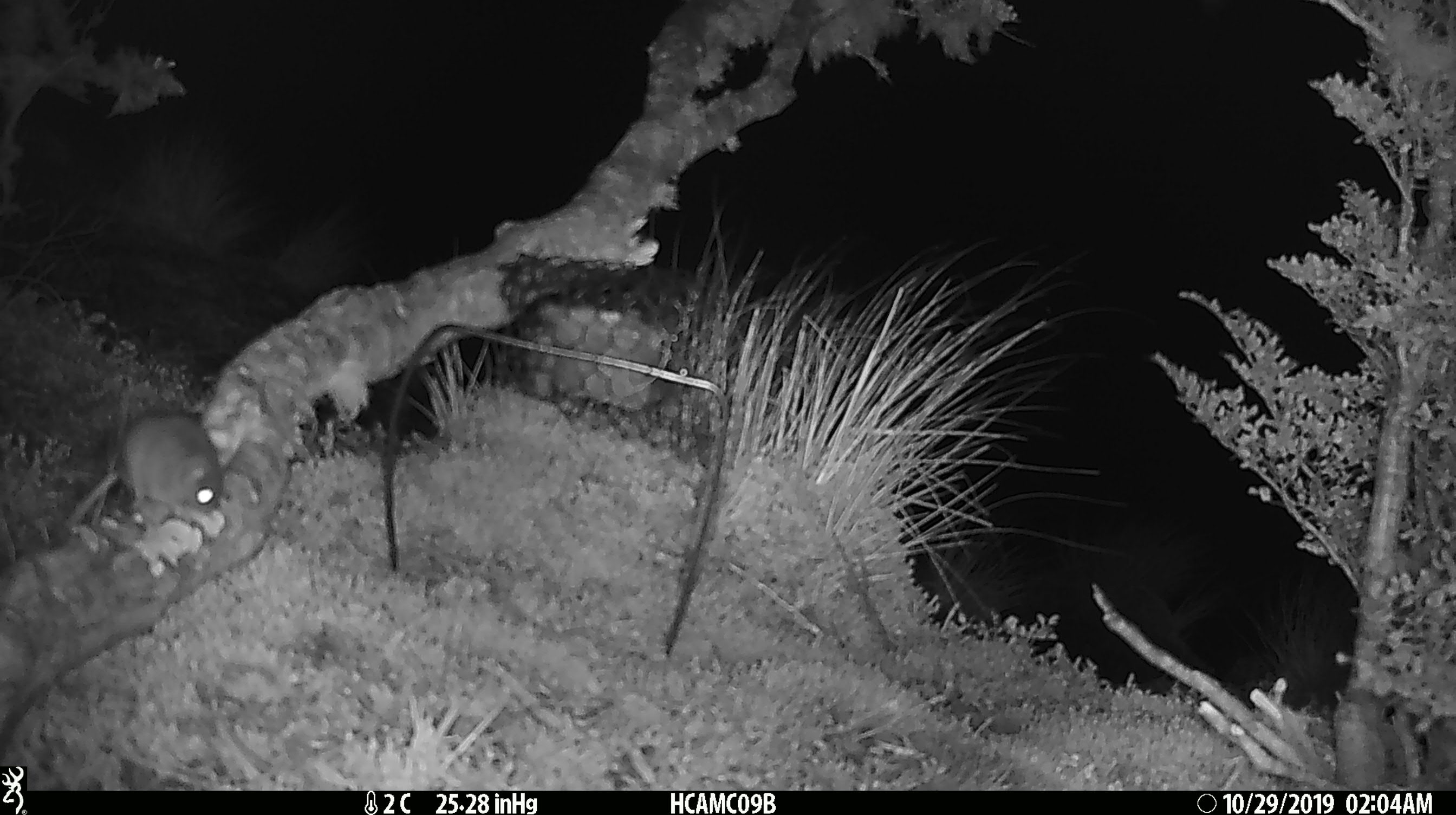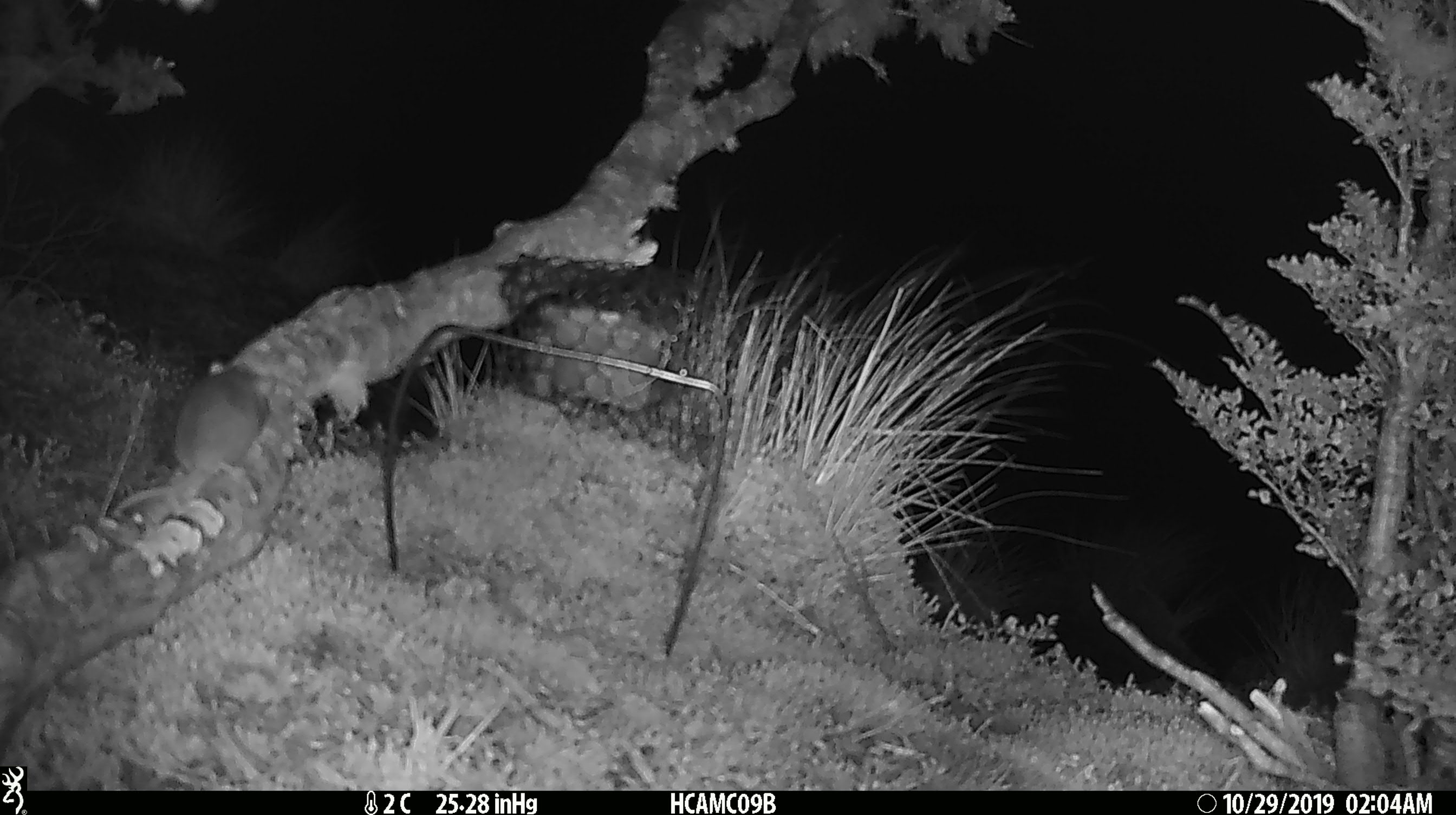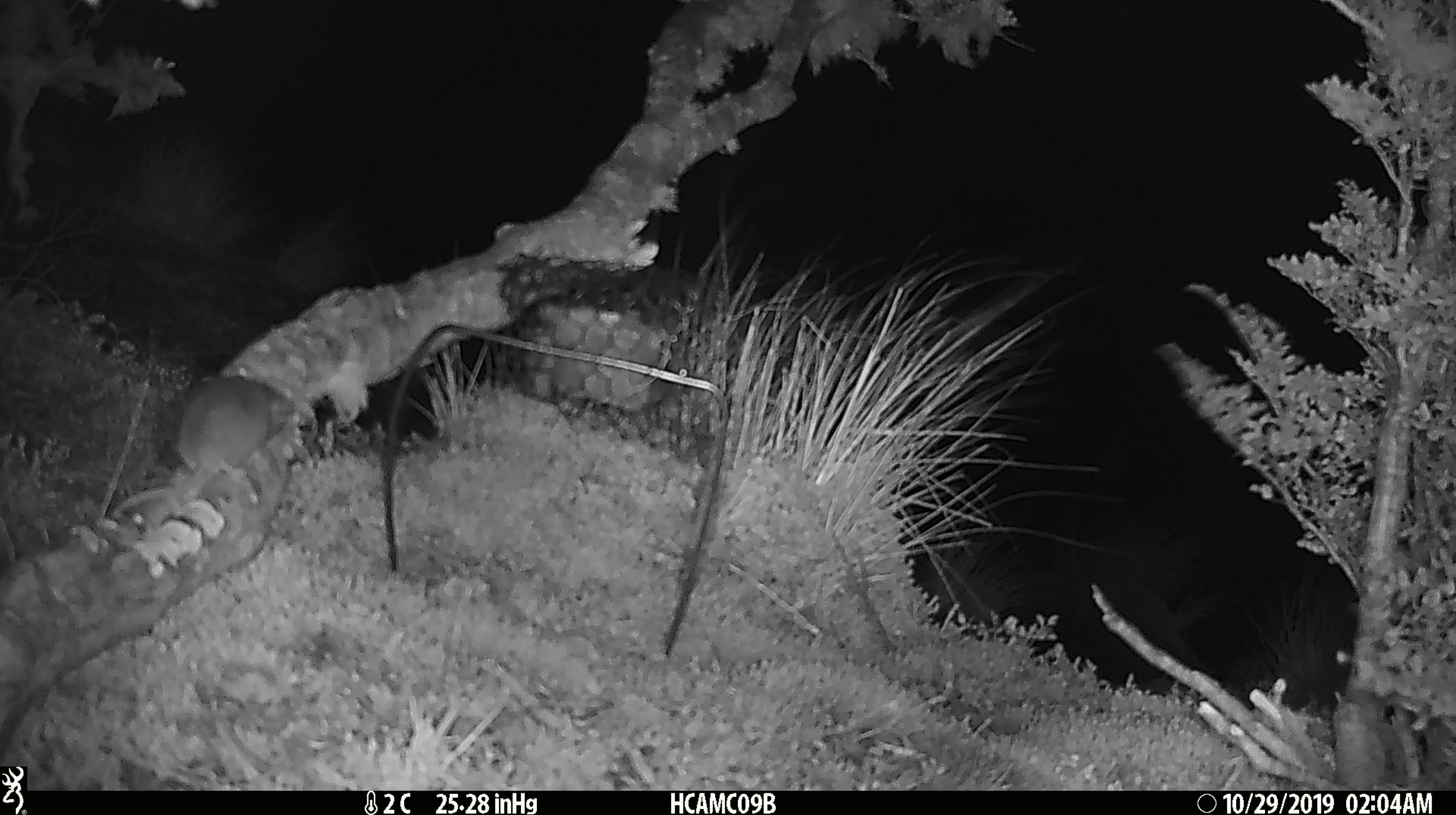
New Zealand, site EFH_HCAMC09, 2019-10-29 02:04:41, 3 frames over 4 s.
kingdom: Animalia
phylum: Chordata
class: Mammalia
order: Rodentia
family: Muridae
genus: Mus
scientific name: Mus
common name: mouse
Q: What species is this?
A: Mouse (Mus).